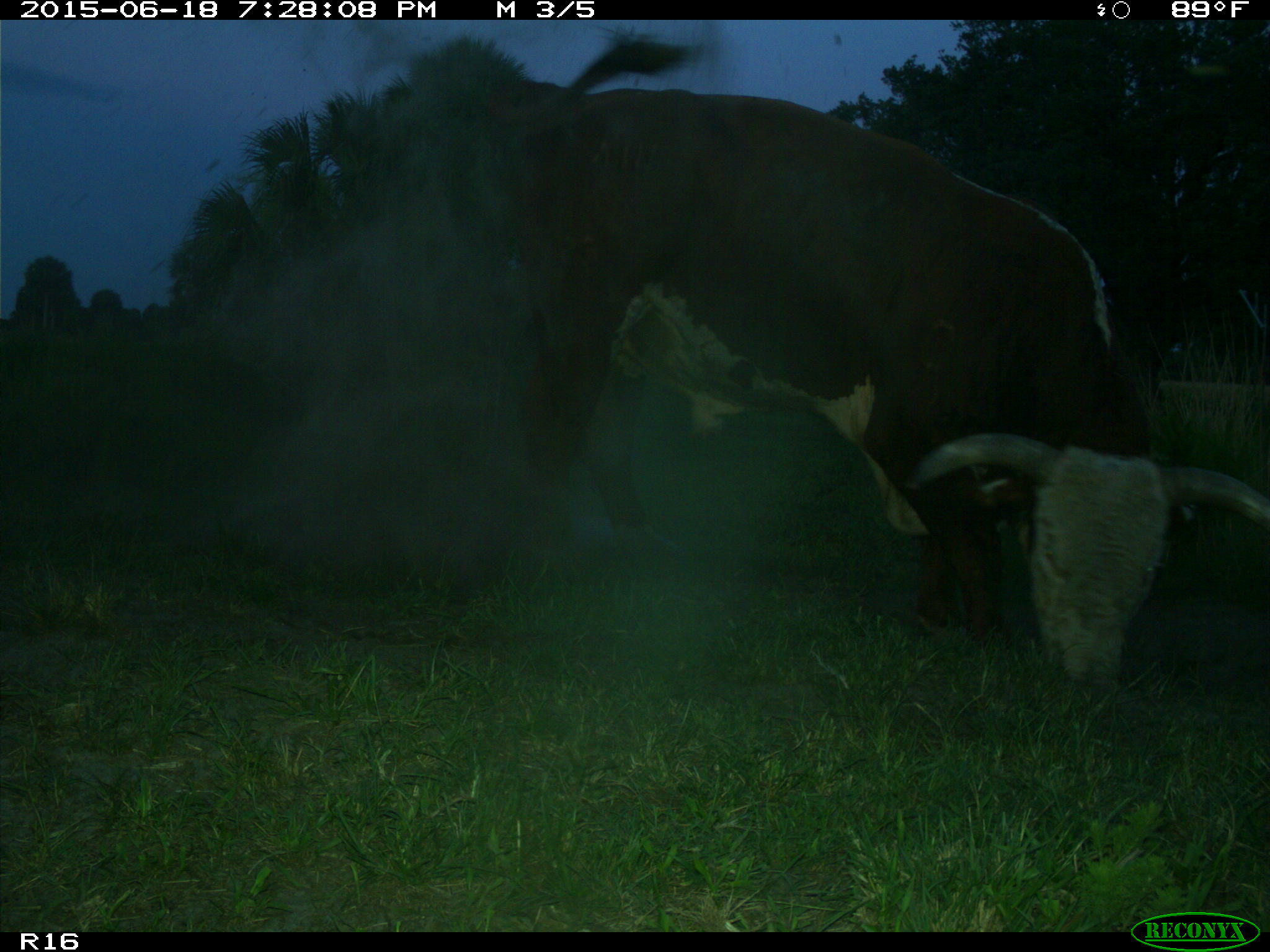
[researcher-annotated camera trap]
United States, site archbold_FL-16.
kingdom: Animalia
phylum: Chordata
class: Mammalia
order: Artiodactyla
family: Bovidae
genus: Bos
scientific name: Bos taurus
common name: domestic cow